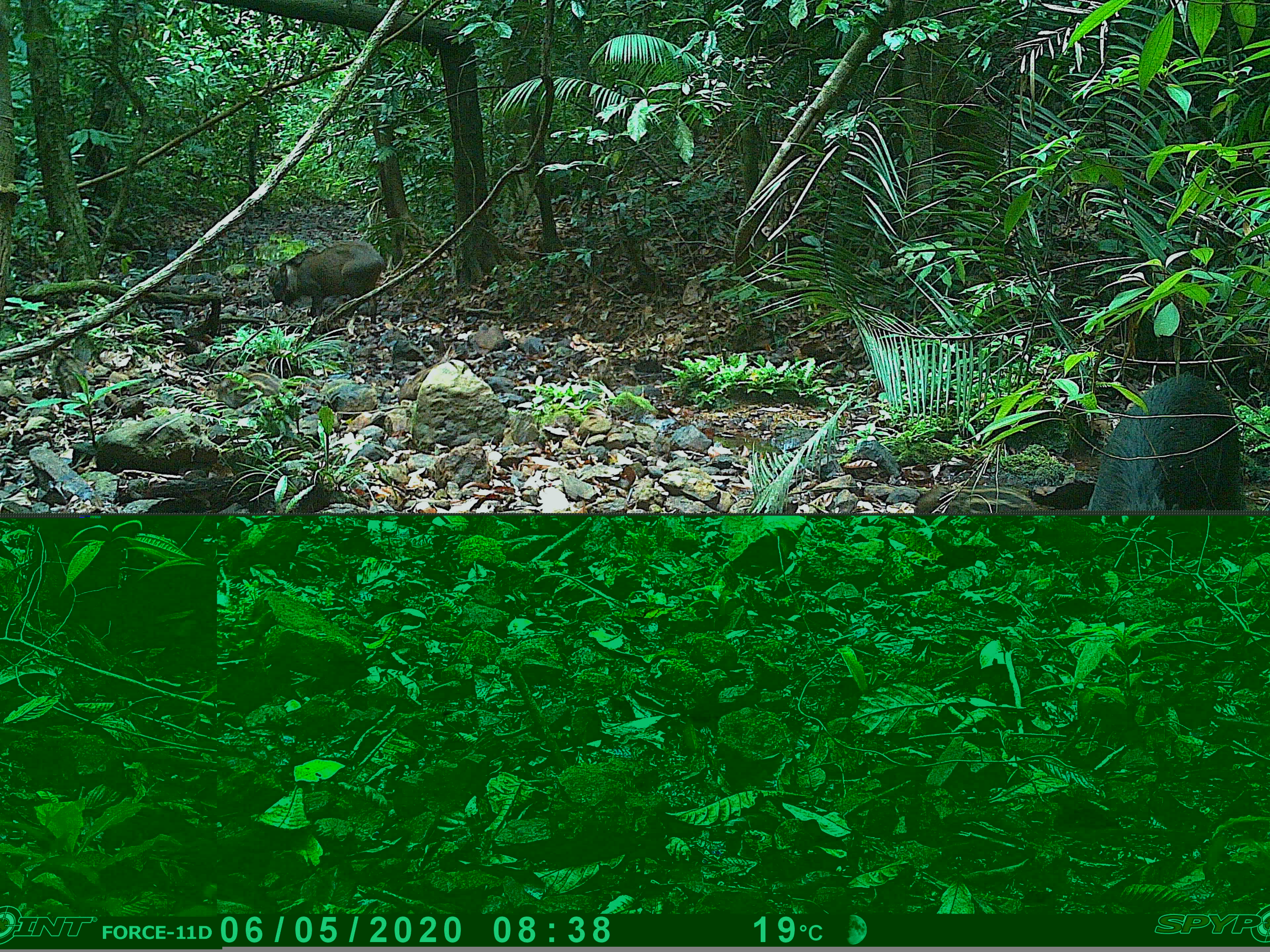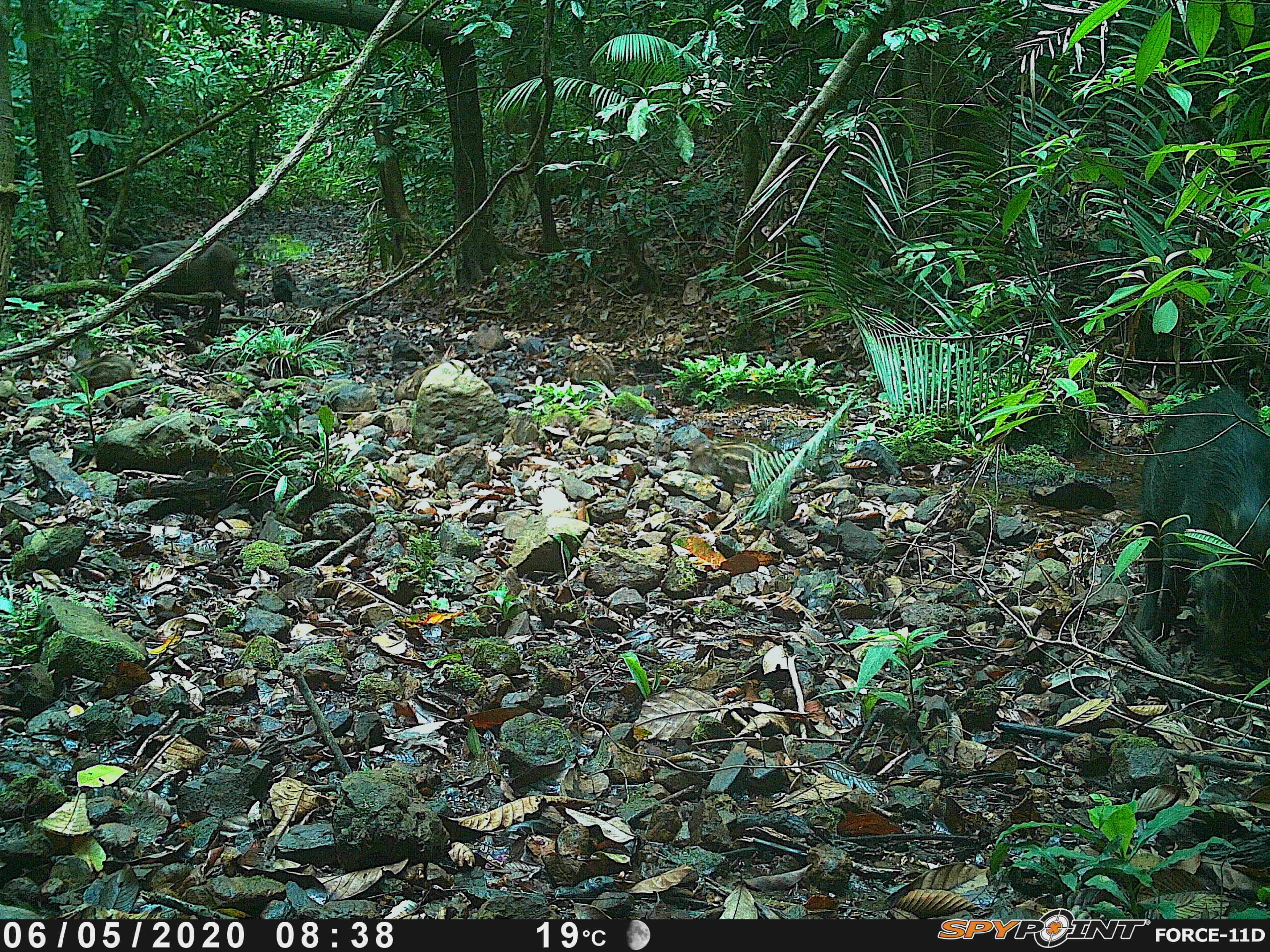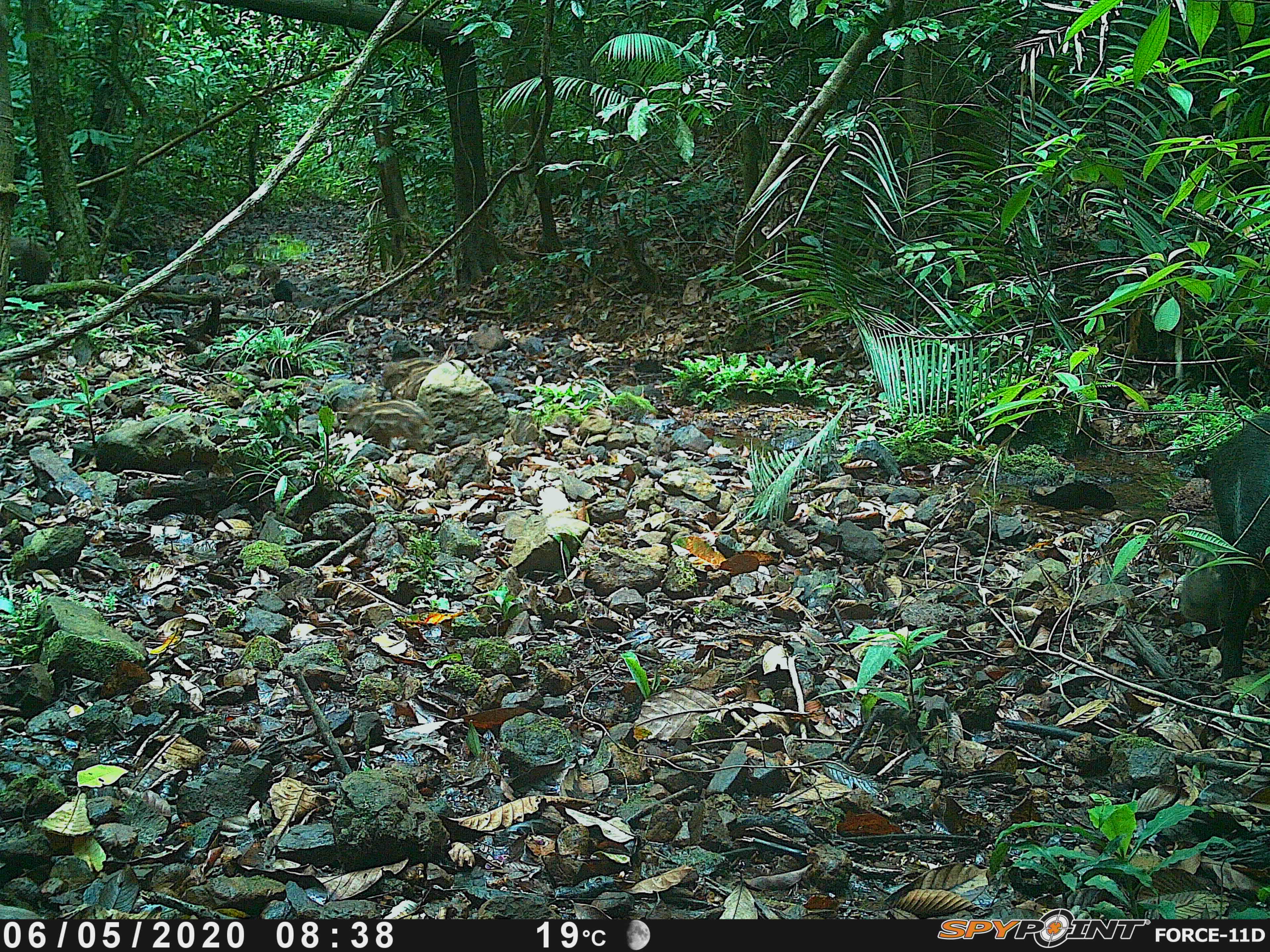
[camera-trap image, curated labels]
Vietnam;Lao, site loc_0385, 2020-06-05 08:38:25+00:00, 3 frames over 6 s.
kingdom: Animalia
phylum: Chordata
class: Mammalia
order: Artiodactyla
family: Suidae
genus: Sus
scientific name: Sus scrofa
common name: eurasian wild pig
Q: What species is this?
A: Eurasian wild pig (Sus scrofa).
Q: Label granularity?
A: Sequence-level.